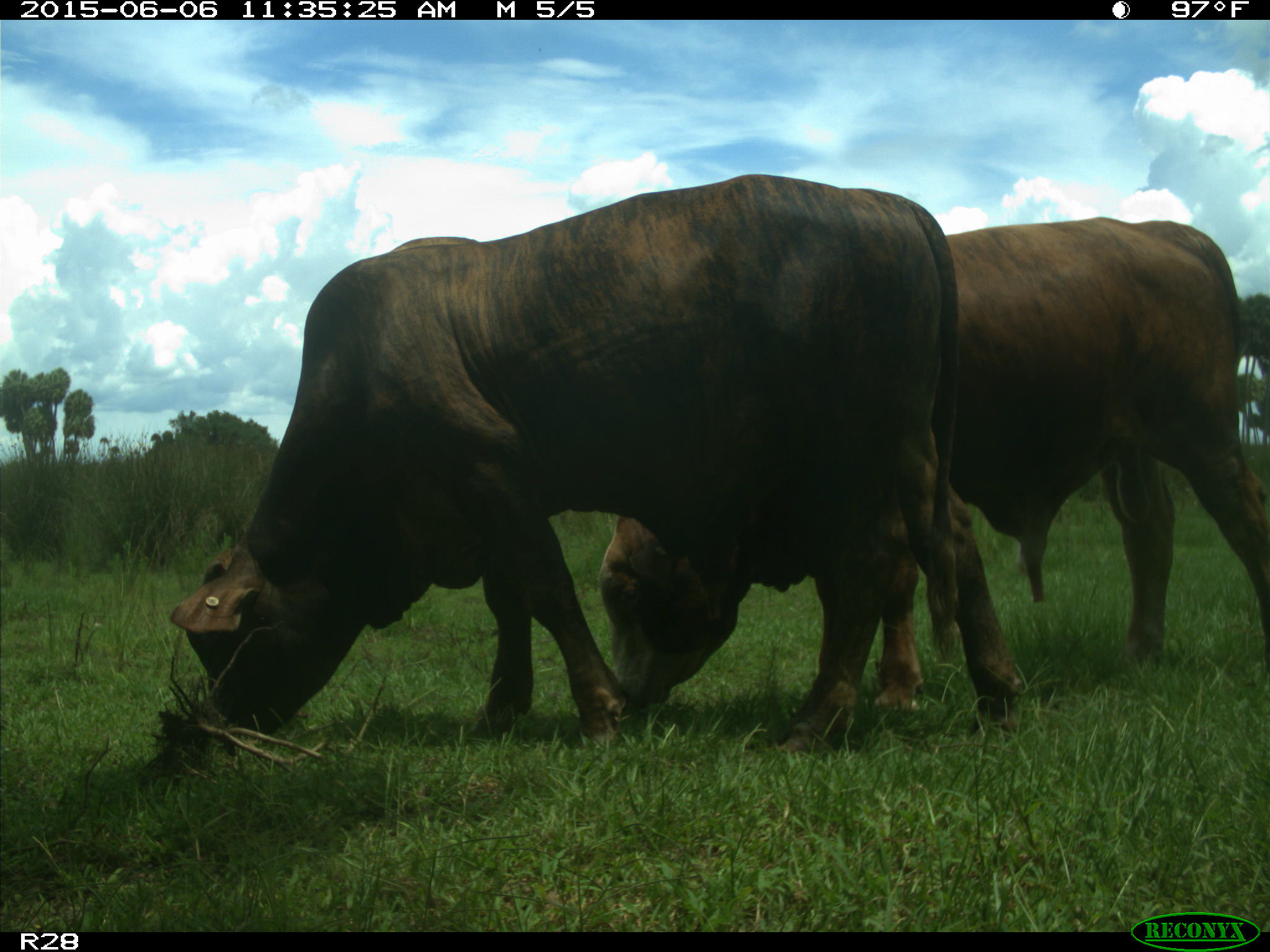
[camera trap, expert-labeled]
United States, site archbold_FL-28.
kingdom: Animalia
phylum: Chordata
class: Mammalia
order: Artiodactyla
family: Bovidae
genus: Bos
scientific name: Bos taurus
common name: domestic cow